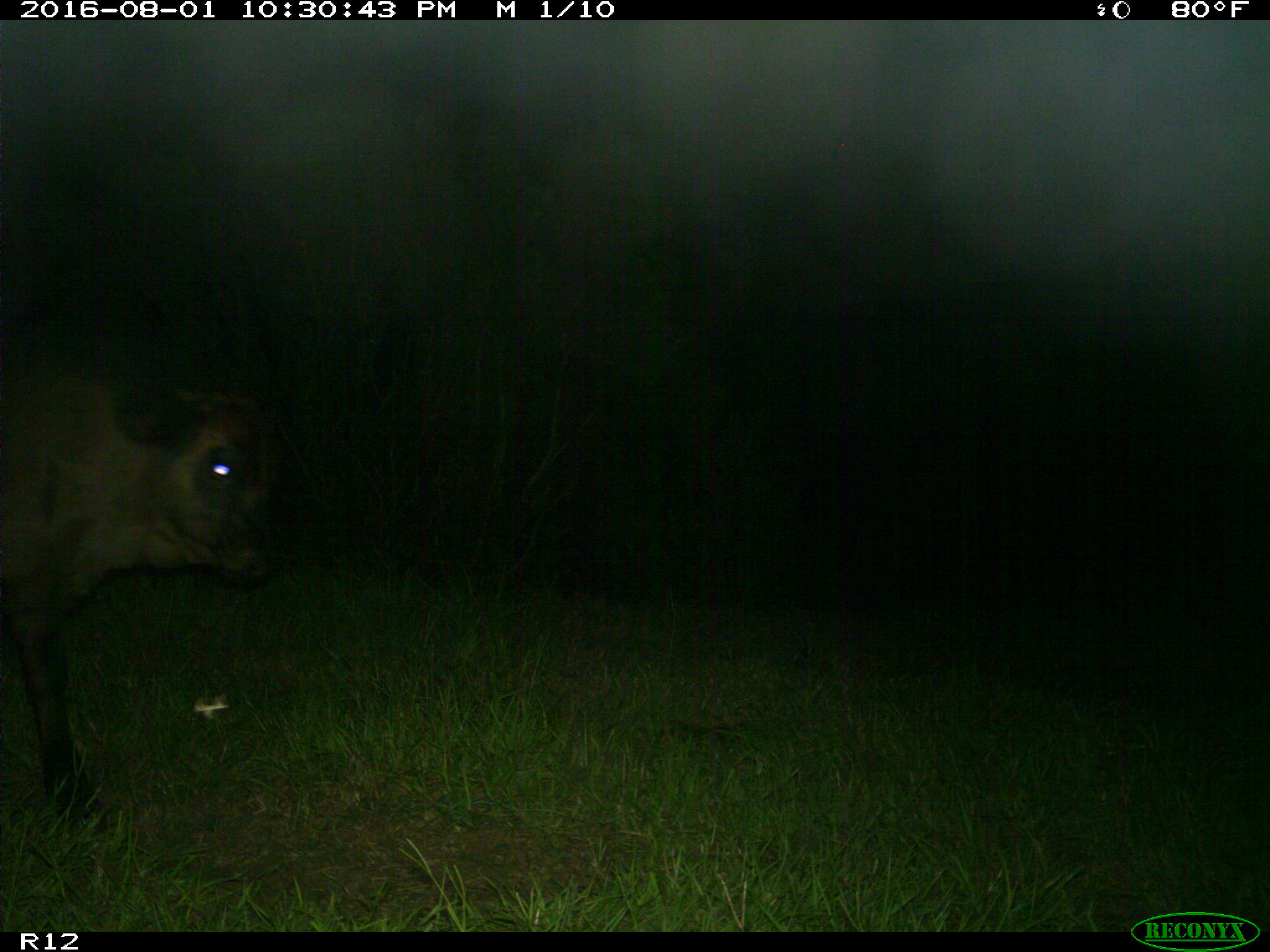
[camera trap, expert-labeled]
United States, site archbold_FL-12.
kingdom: Animalia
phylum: Chordata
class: Mammalia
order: Artiodactyla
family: Bovidae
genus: Bos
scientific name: Bos taurus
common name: domestic cow